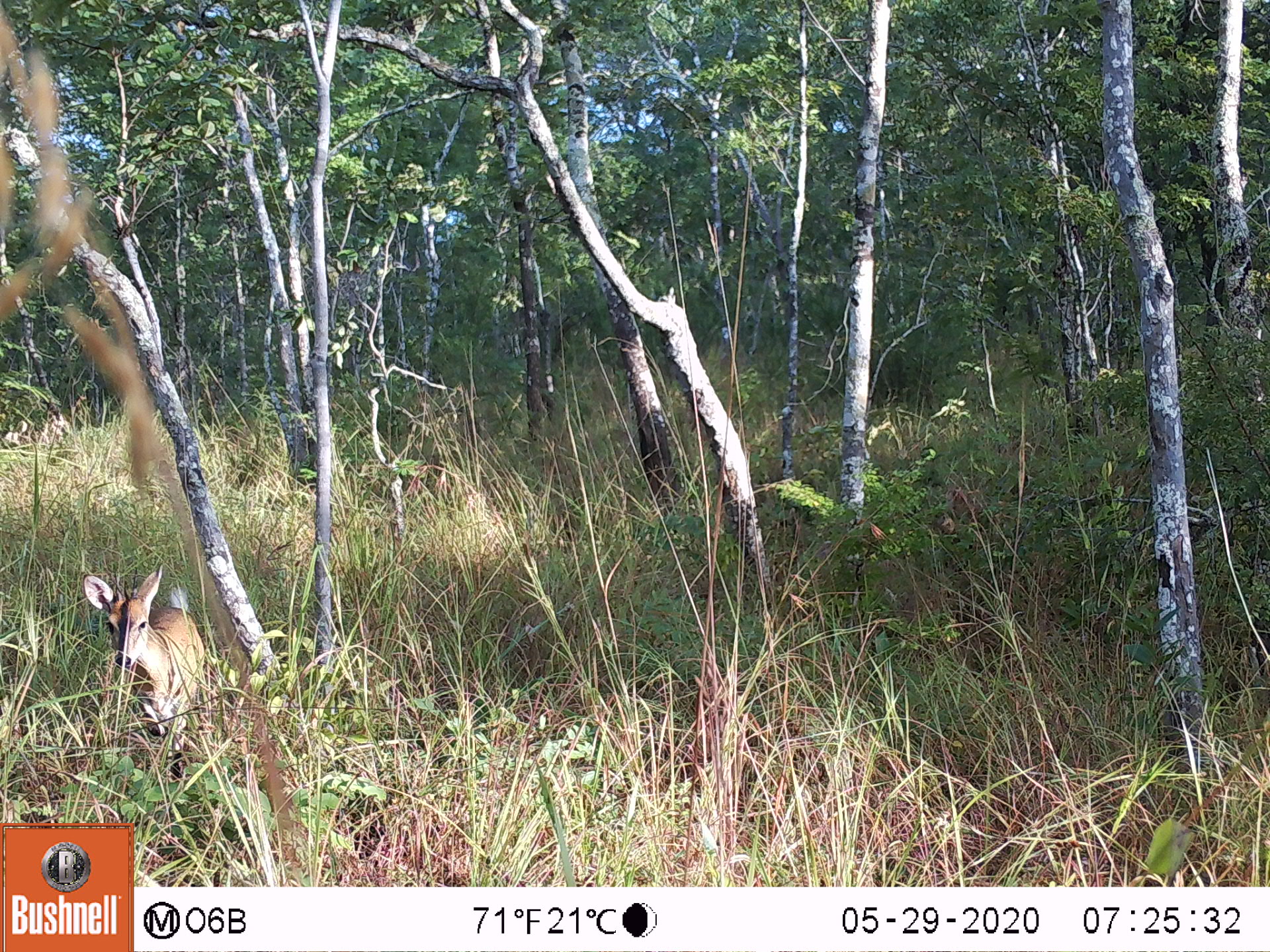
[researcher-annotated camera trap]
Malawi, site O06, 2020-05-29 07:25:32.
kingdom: Animalia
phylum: Chordata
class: Mammalia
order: Artiodactyla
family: Bovidae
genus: Tragelaphus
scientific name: Tragelaphus sylvaticus sylvaticus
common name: cape bushbuck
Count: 1.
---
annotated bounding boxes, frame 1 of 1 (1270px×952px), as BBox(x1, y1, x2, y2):
cape bushbuck: BBox(80, 564, 209, 758)